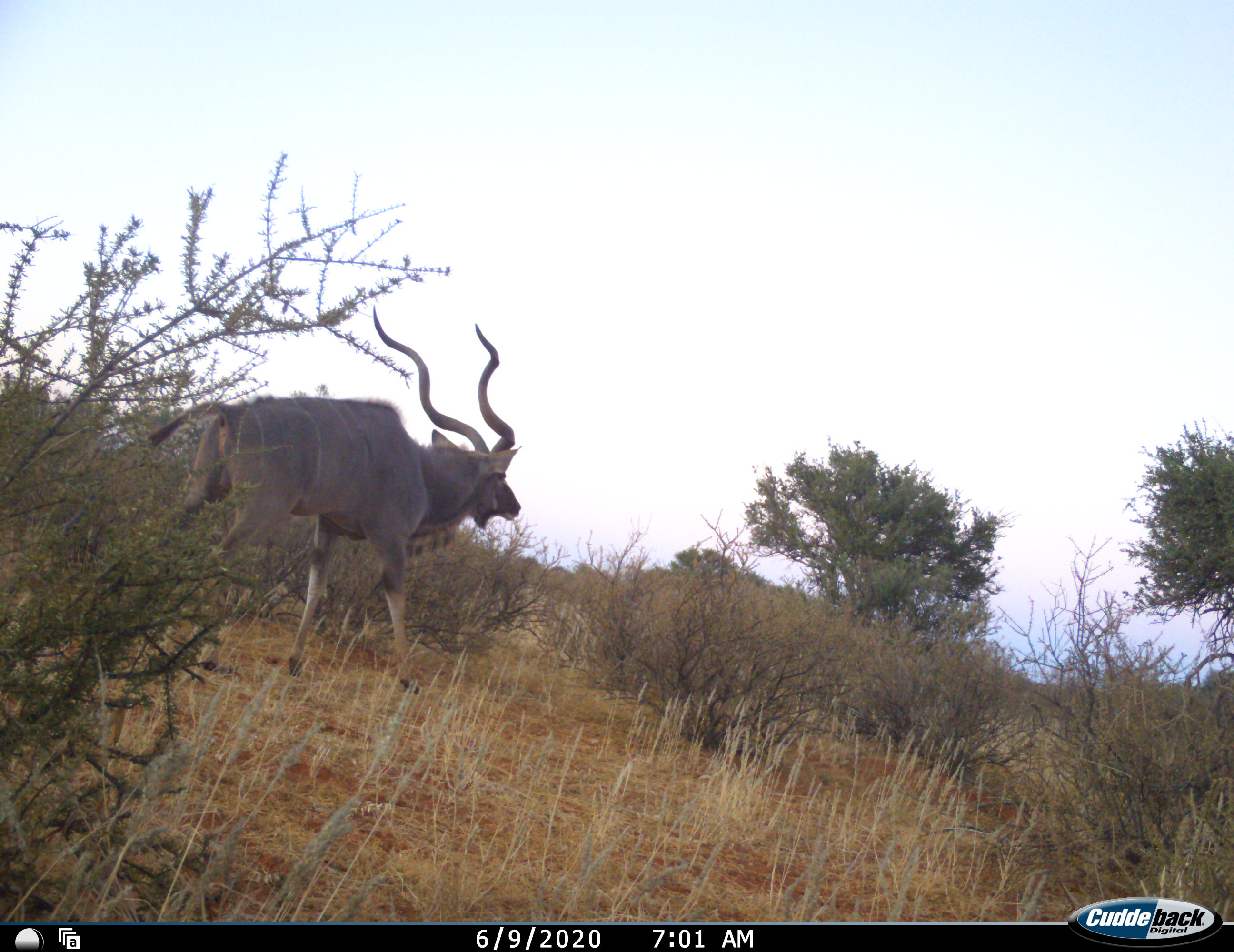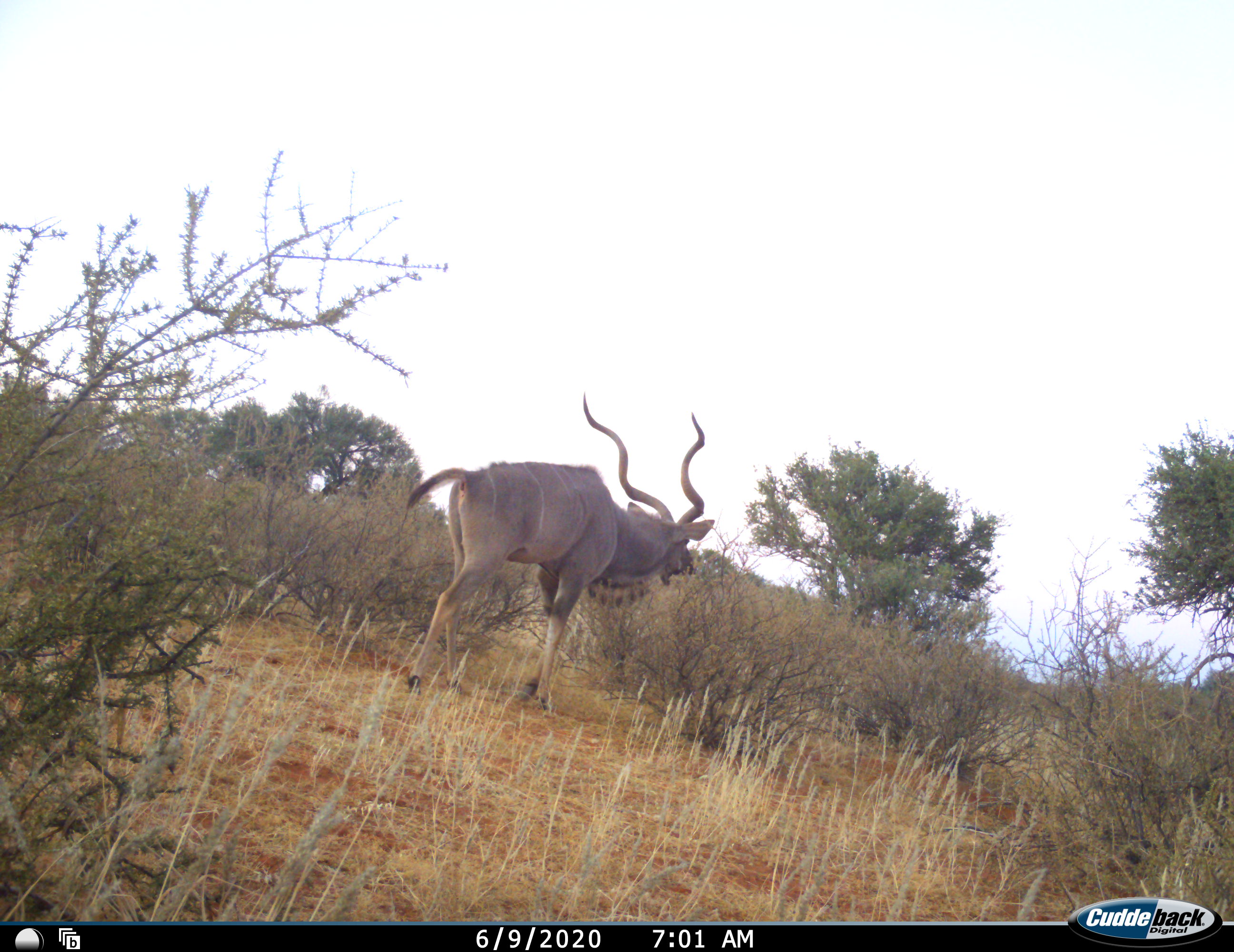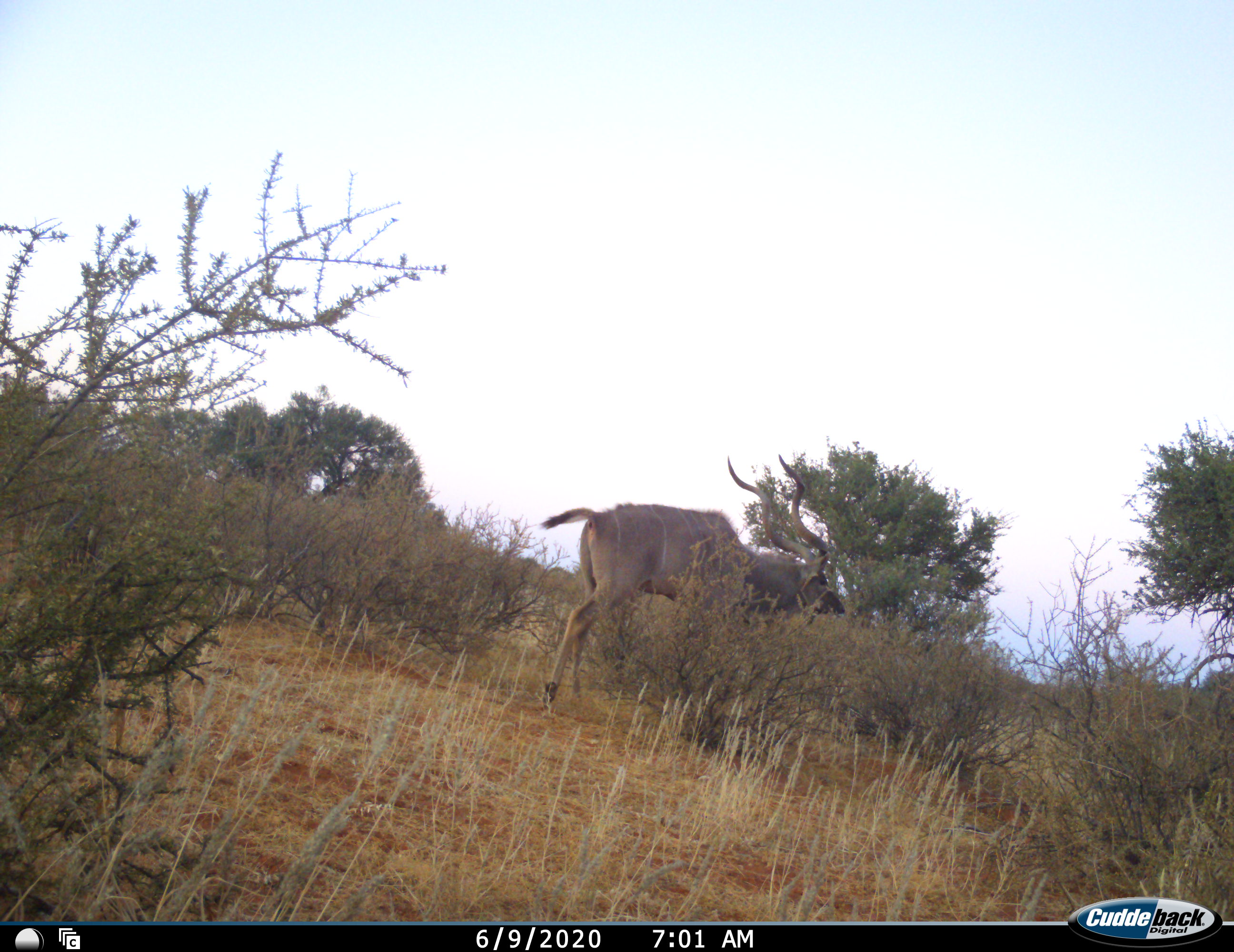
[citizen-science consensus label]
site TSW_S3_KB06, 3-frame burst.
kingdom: Animalia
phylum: Chordata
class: Mammalia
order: Artiodactyla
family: Bovidae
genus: Tragelaphus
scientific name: Tragelaphus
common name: kudu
Kudu (Tragelaphus), count 1. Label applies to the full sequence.